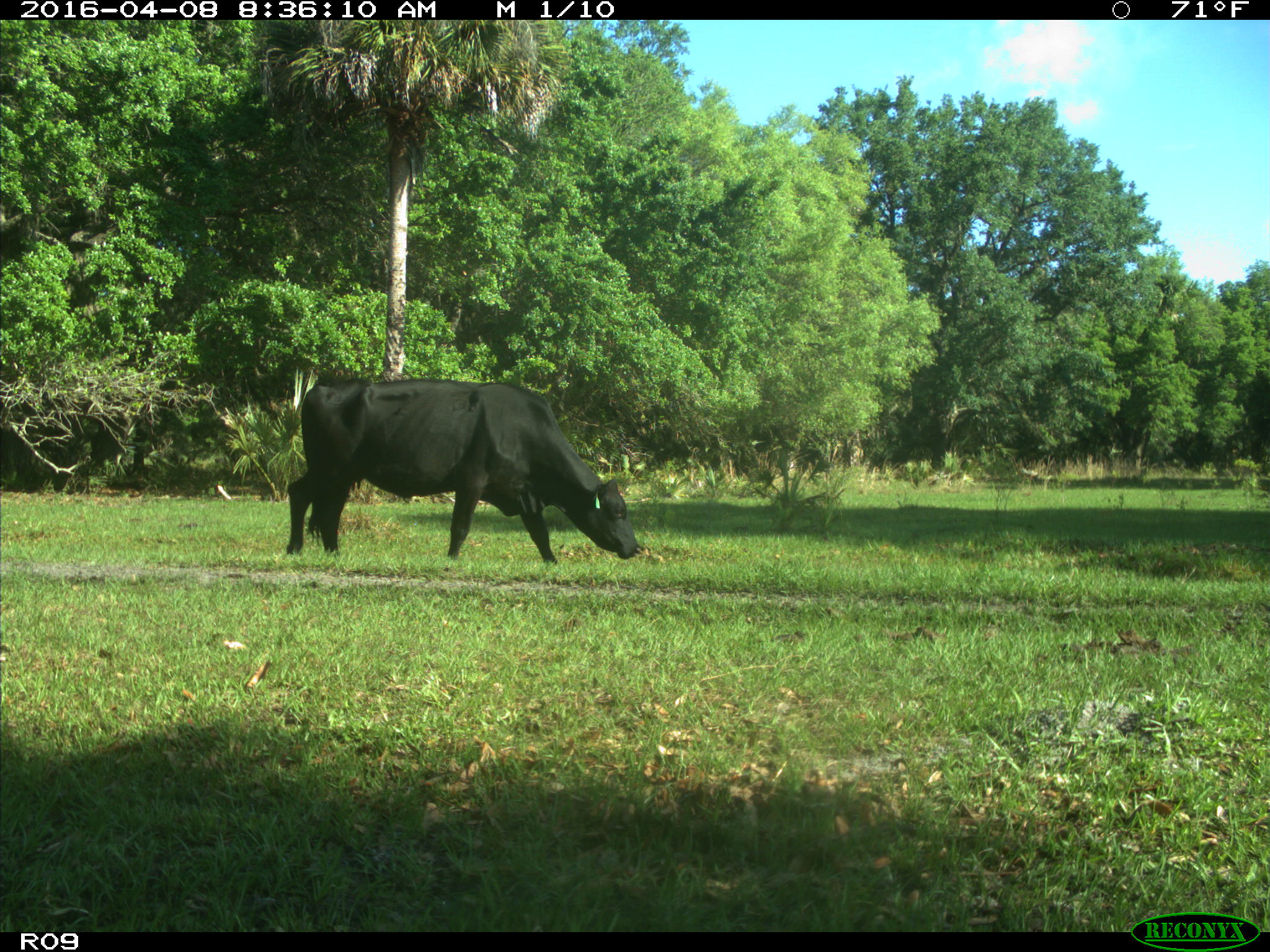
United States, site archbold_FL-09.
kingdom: Animalia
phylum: Chordata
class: Mammalia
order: Artiodactyla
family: Bovidae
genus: Bos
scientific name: Bos taurus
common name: domestic cow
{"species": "Bos taurus (domestic cow)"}